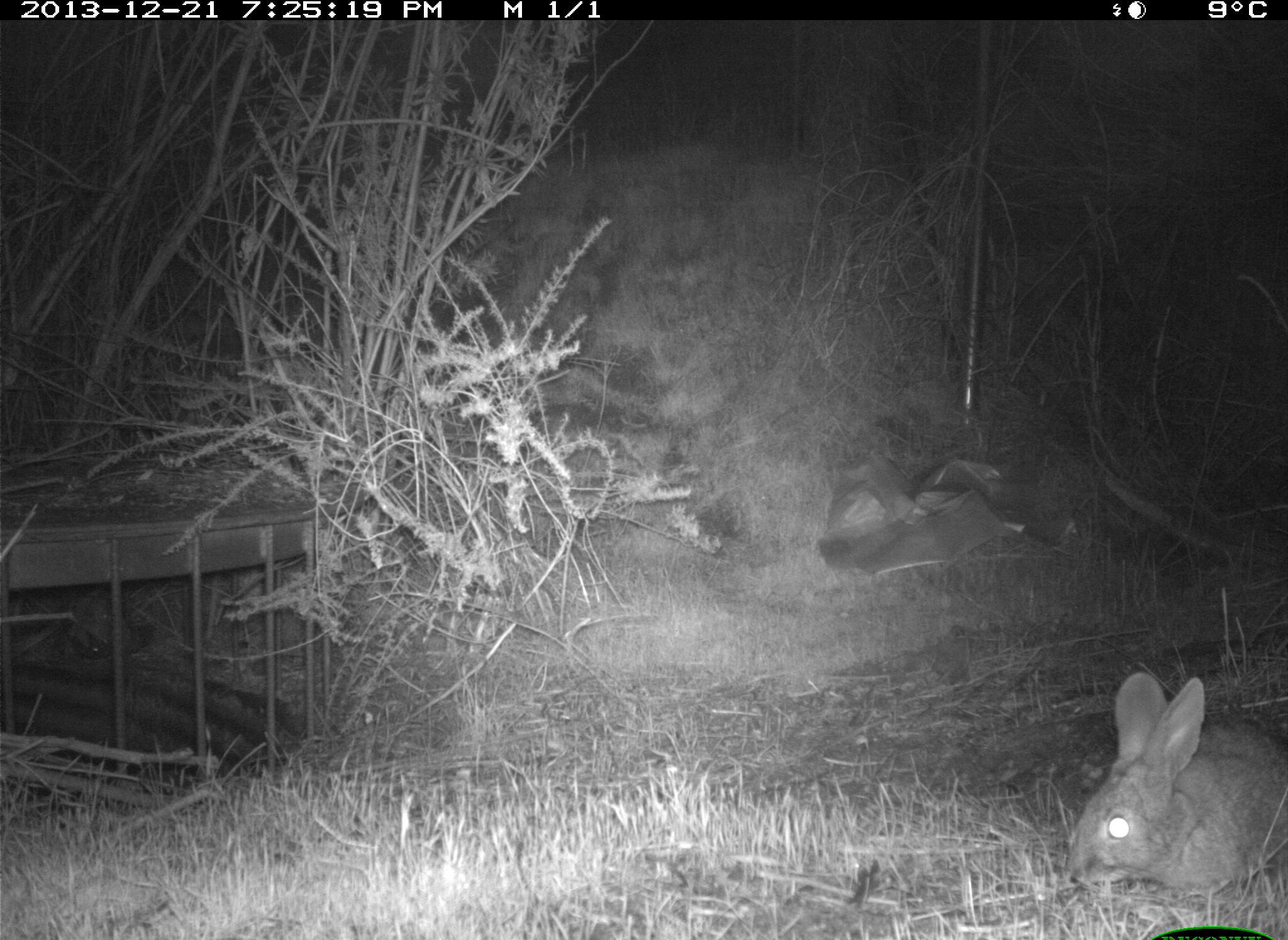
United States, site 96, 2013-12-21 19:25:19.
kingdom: Animalia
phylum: Chordata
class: Mammalia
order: Lagomorpha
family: Leporidae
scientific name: Leporidae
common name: rabbits and hares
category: rabbit